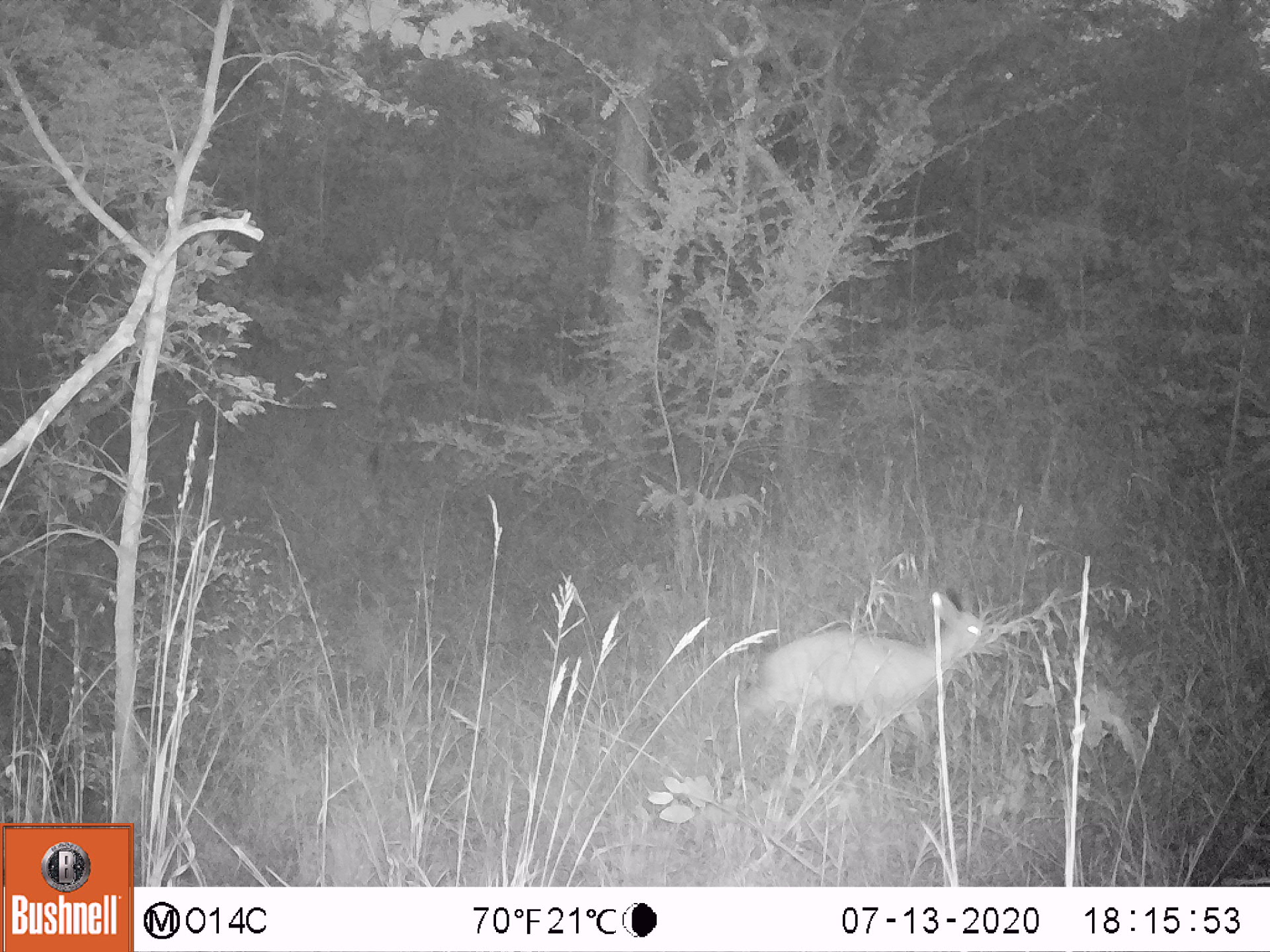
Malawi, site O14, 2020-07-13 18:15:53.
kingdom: Animalia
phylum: Chordata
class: Mammalia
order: Artiodactyla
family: Bovidae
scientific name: Antilopinae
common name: small antelope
Small antelope (Antilopinae), count 1.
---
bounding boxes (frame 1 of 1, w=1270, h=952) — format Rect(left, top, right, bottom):
small antelope: Rect(706, 557, 1020, 798)